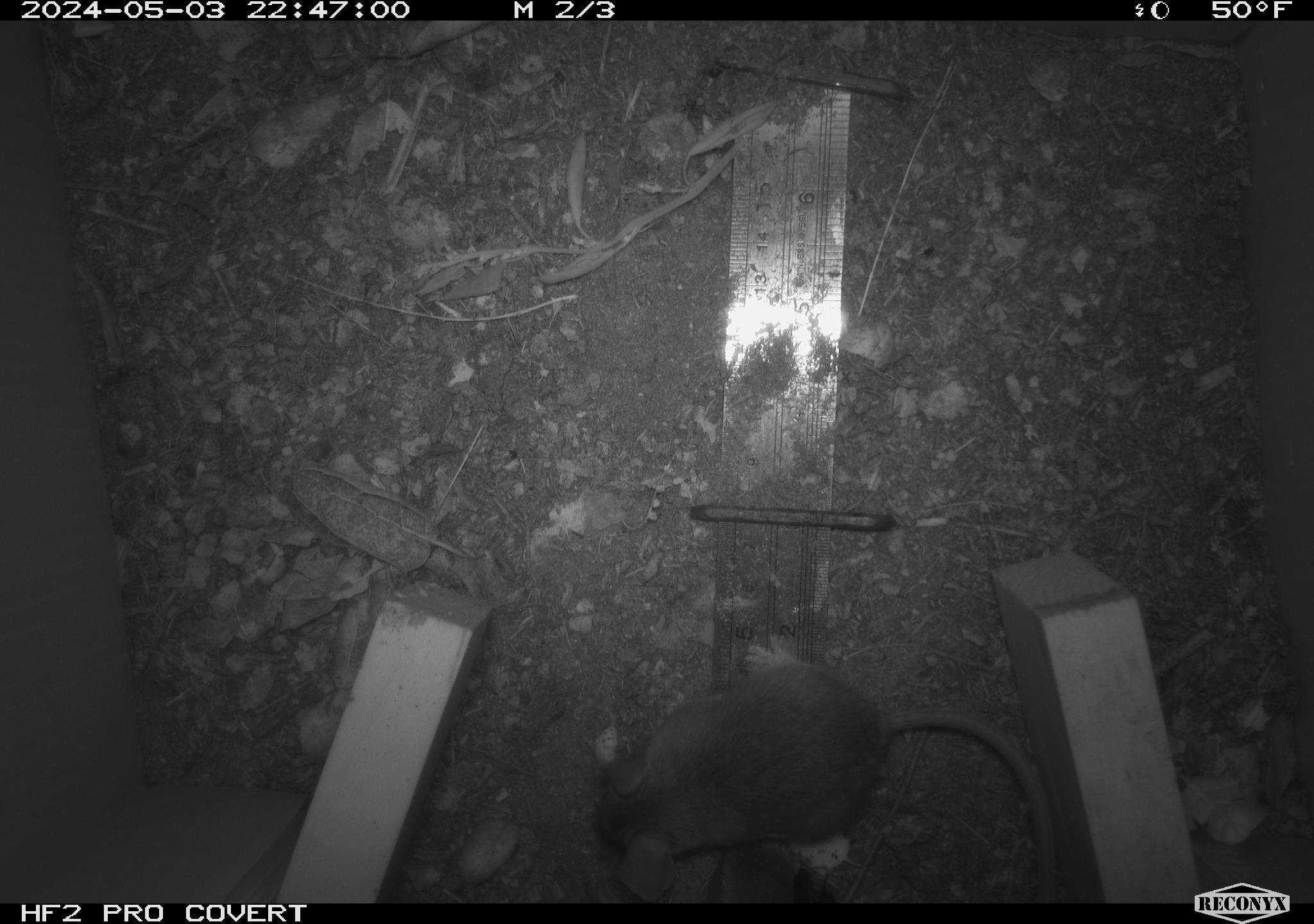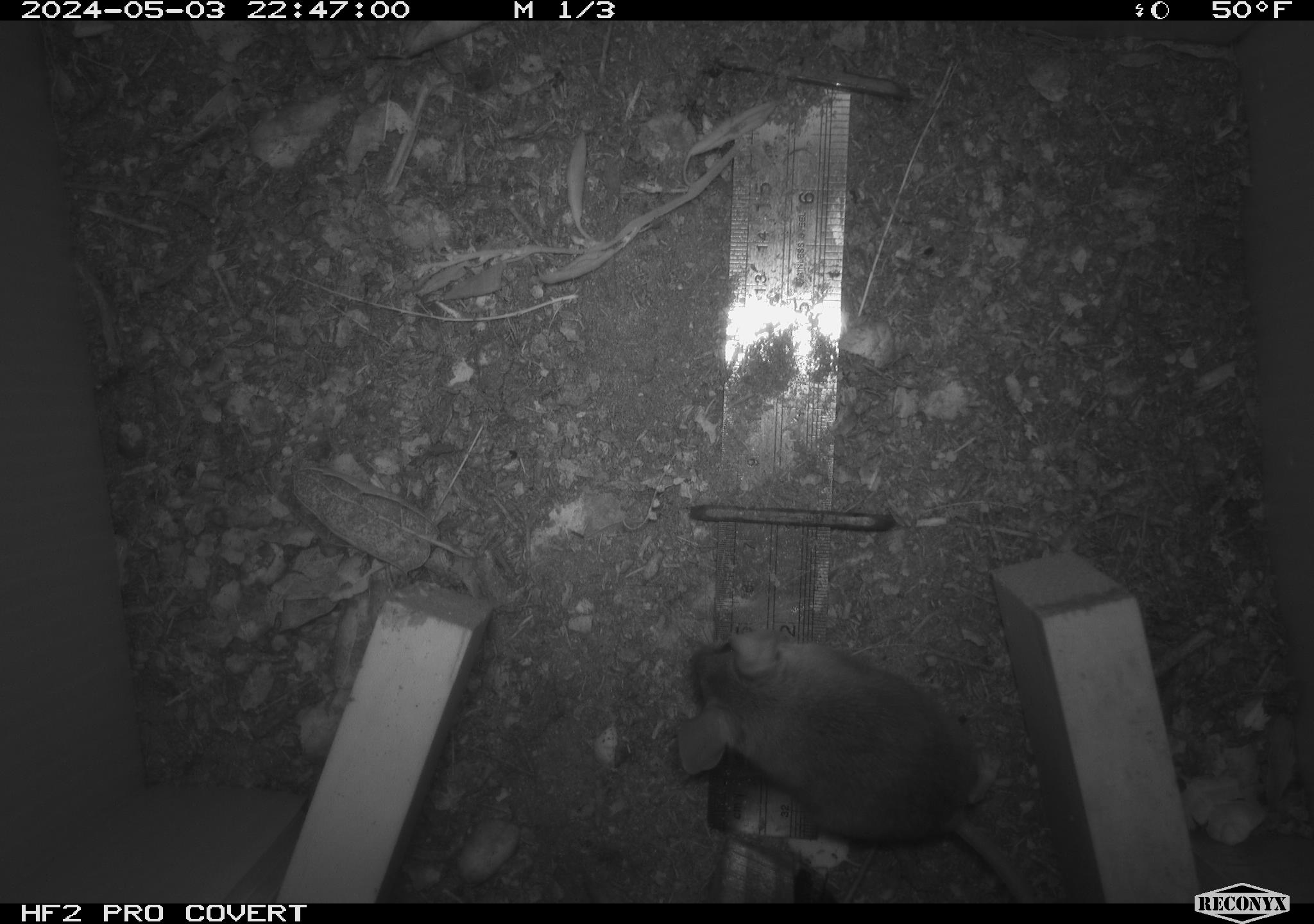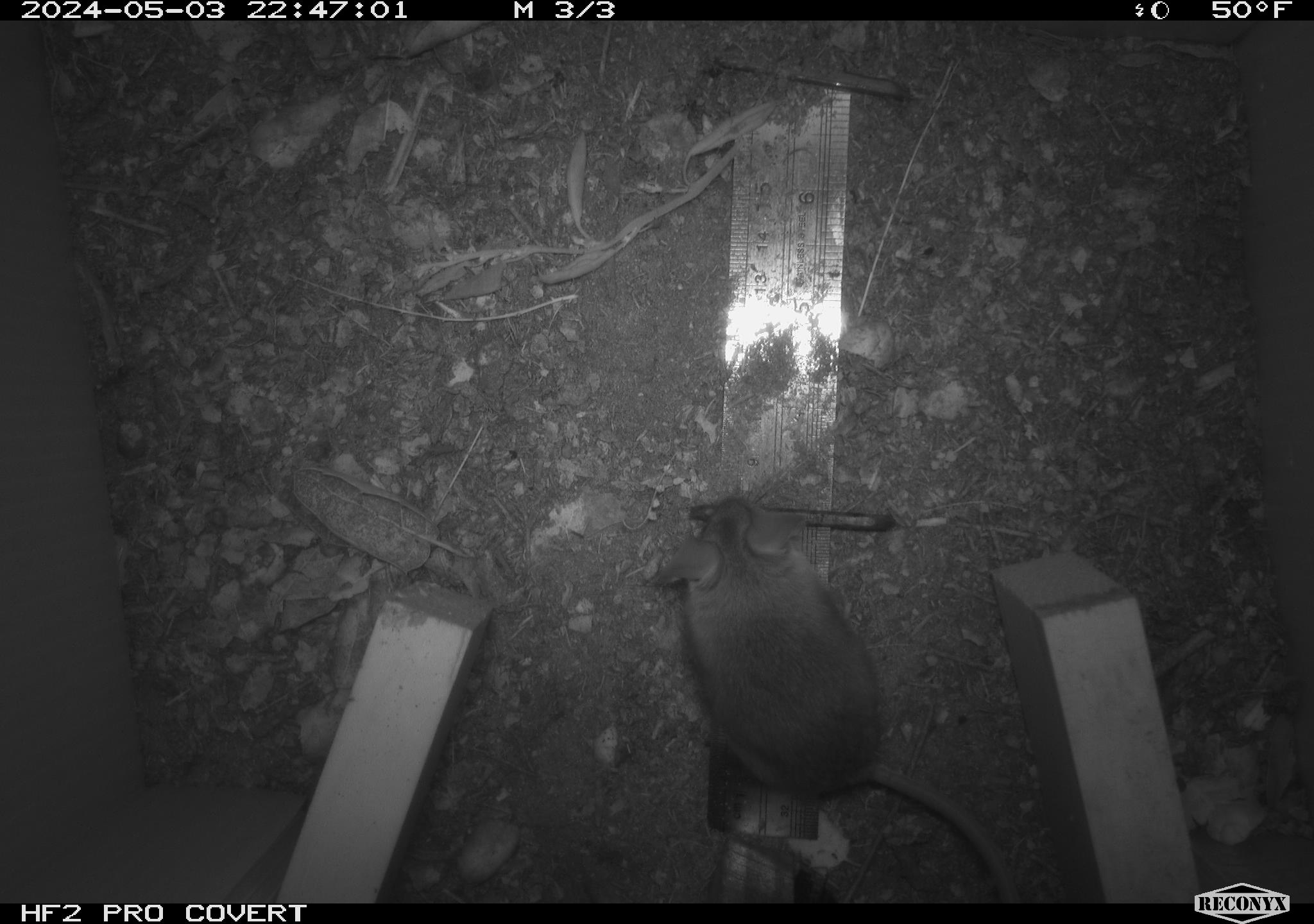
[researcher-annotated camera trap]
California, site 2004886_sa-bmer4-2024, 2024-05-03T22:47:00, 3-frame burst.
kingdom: Animalia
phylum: Chordata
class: Mammalia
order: Rodentia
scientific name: Rodentia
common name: mouse species